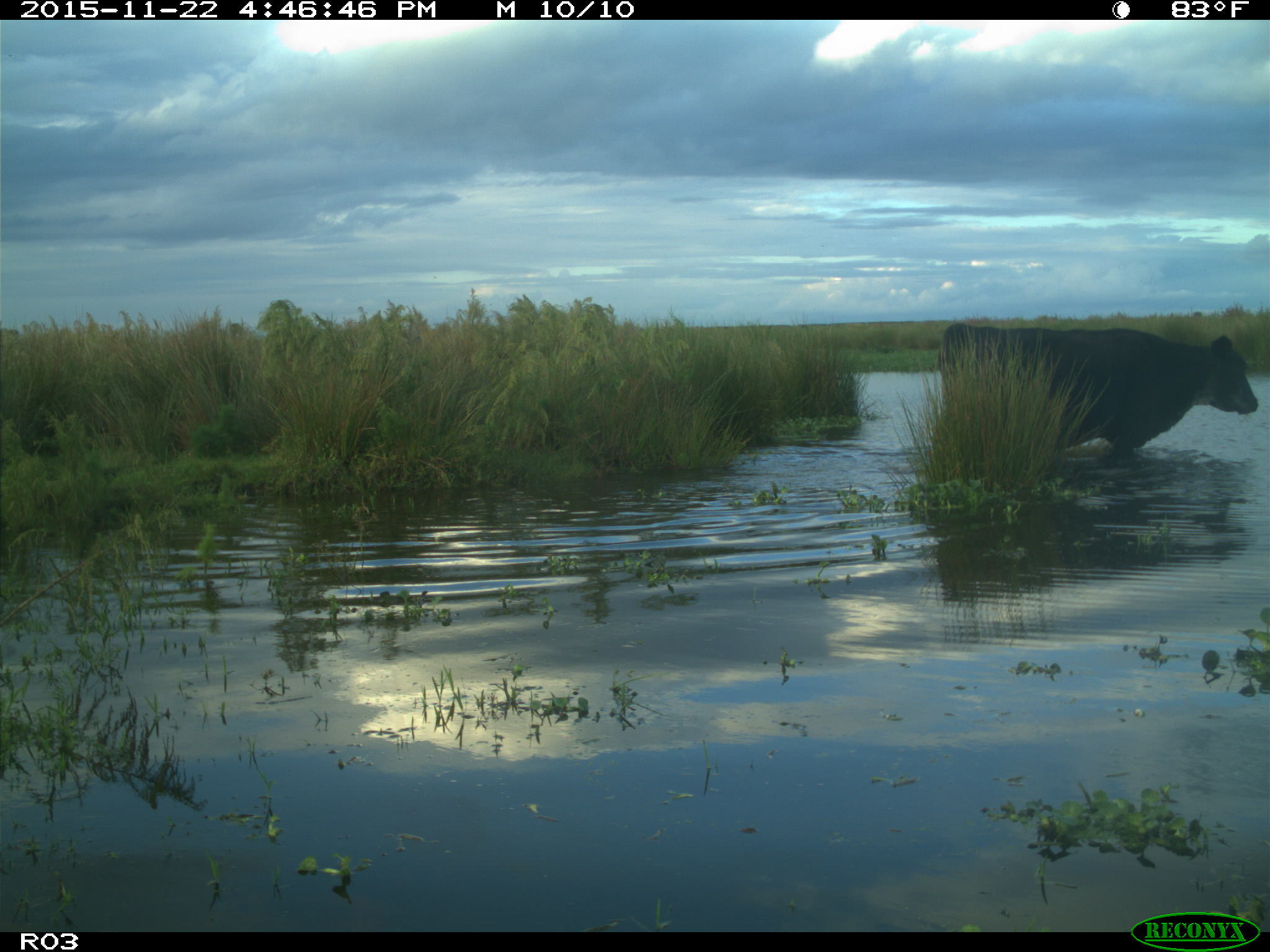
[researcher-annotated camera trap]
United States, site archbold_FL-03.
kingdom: Animalia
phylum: Chordata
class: Mammalia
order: Artiodactyla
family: Bovidae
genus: Bos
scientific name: Bos taurus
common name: domestic cow